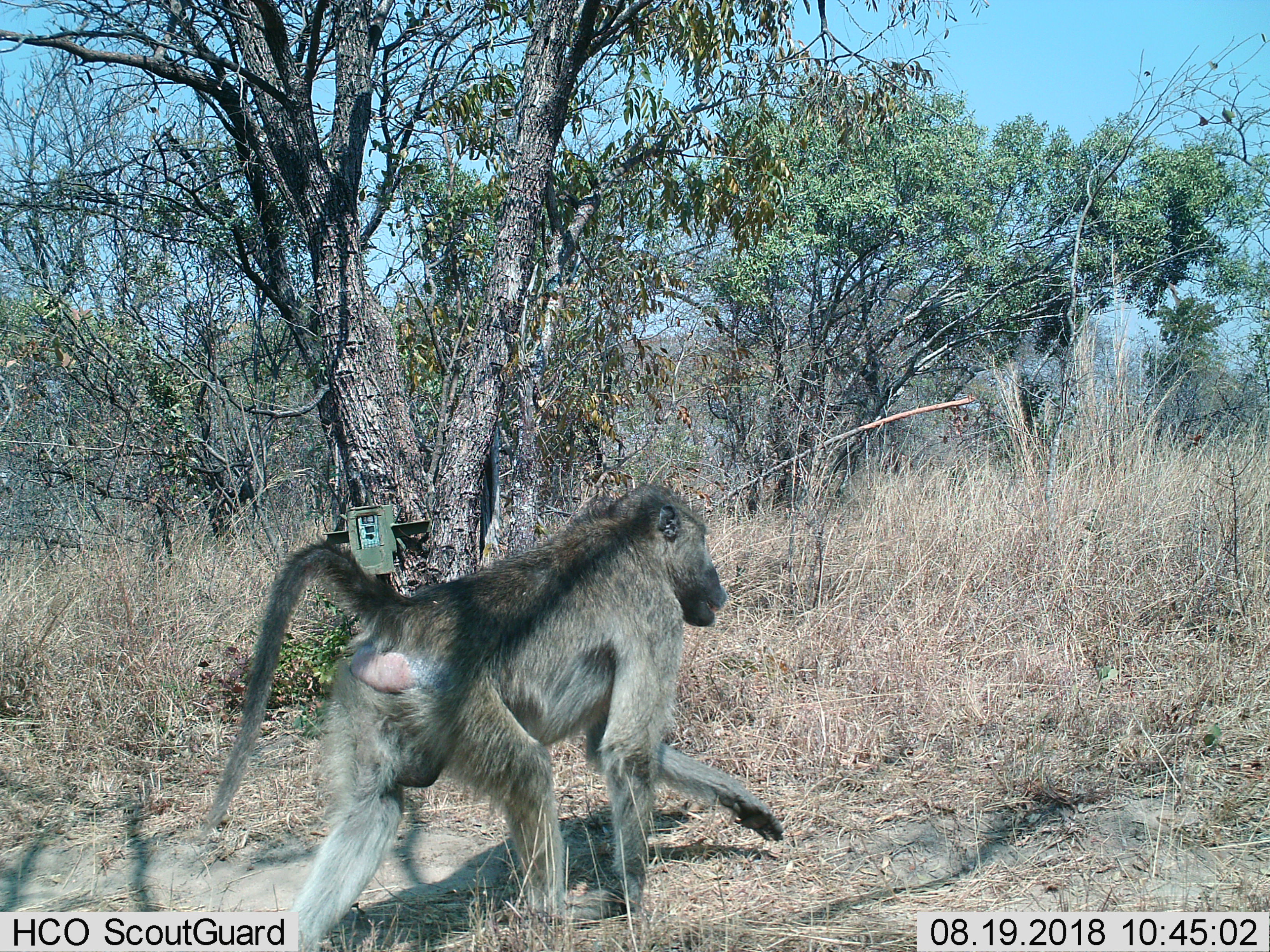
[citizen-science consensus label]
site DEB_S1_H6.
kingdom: Animalia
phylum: Chordata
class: Mammalia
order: Primates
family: Cercopithecidae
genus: Papio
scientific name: Papio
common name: baboon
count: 1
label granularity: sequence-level